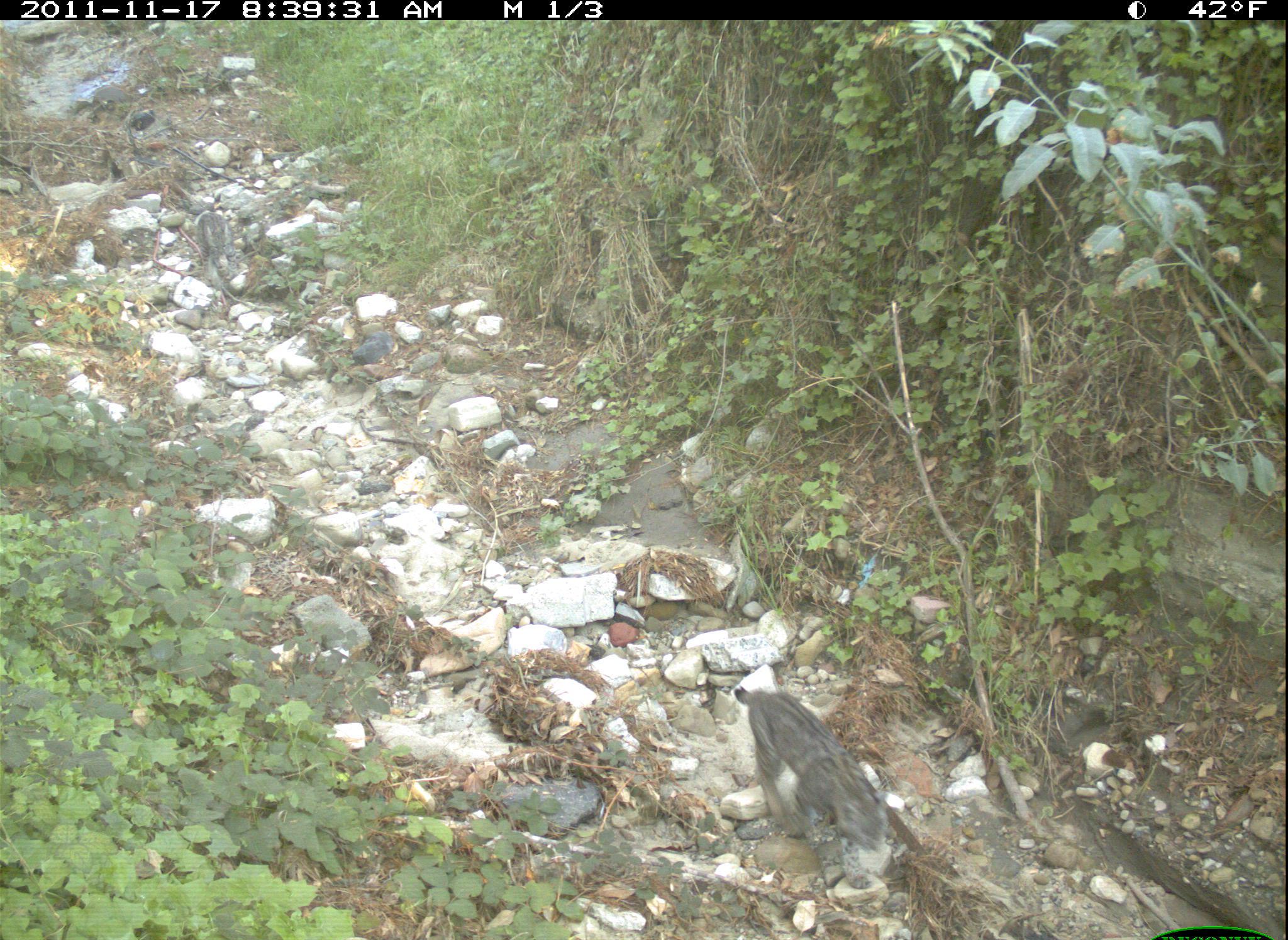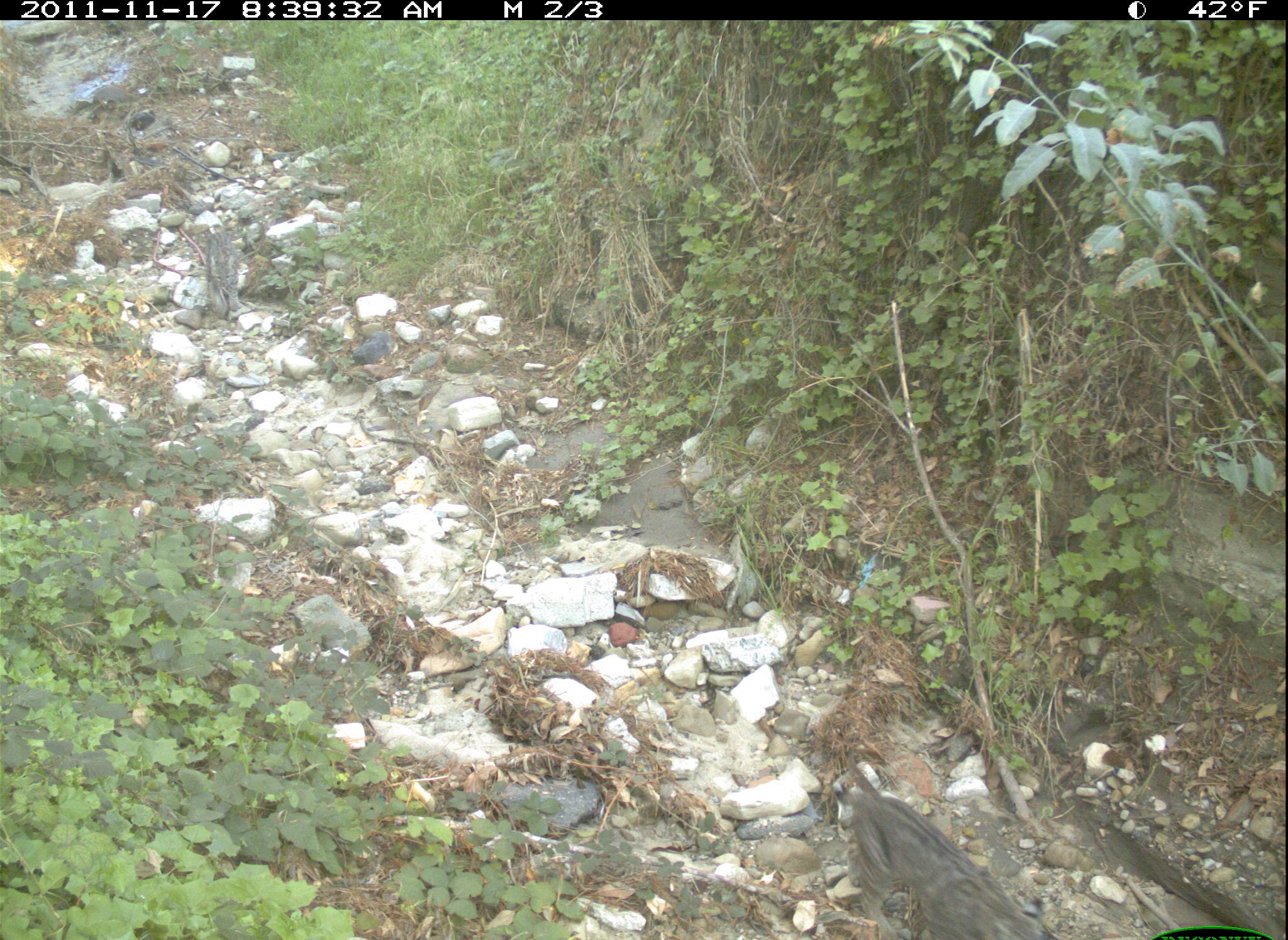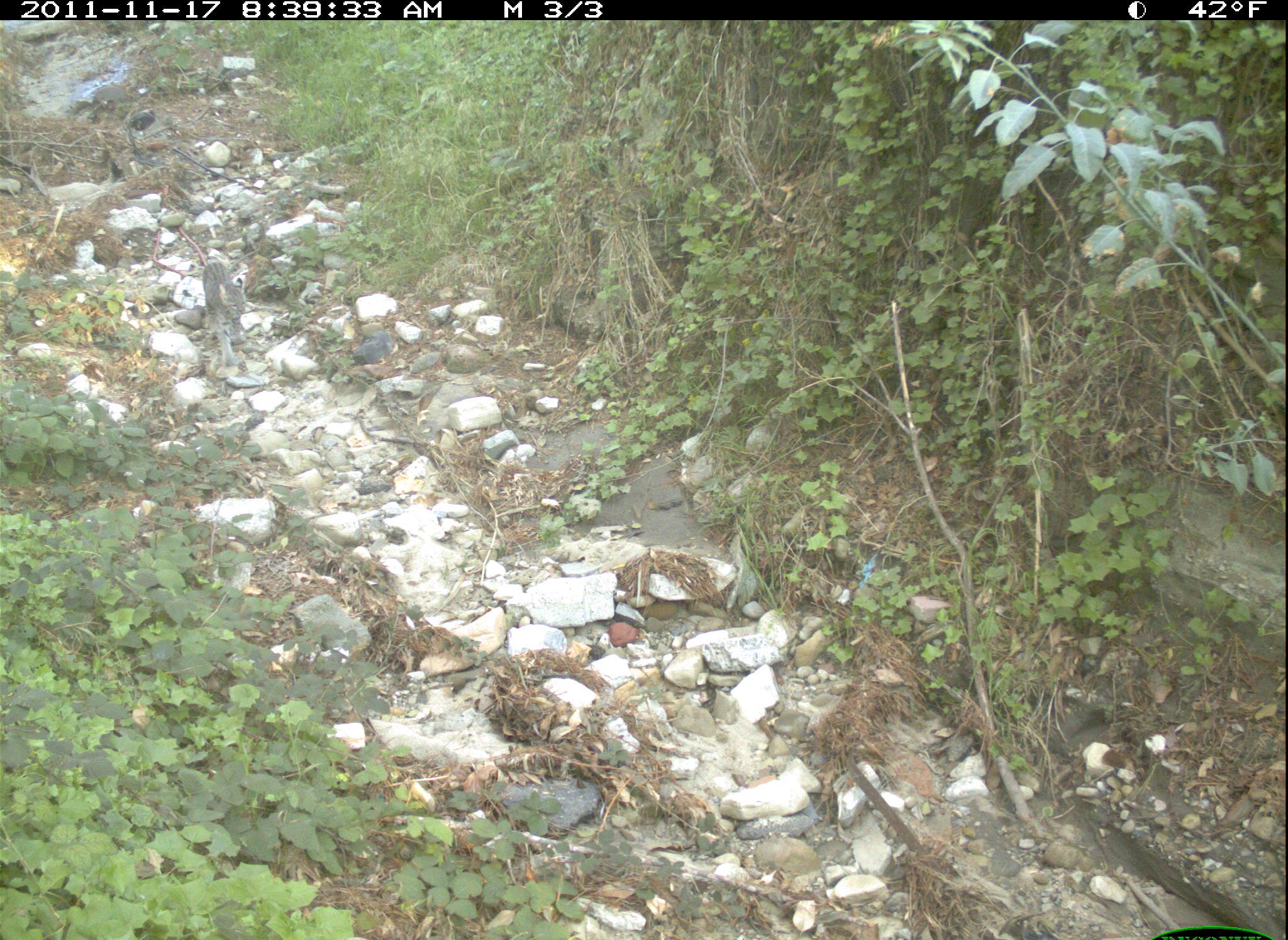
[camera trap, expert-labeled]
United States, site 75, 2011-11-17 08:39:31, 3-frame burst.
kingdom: Animalia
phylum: Chordata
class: Mammalia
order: Carnivora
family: Felidae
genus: Lynx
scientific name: Lynx rufus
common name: bobcat